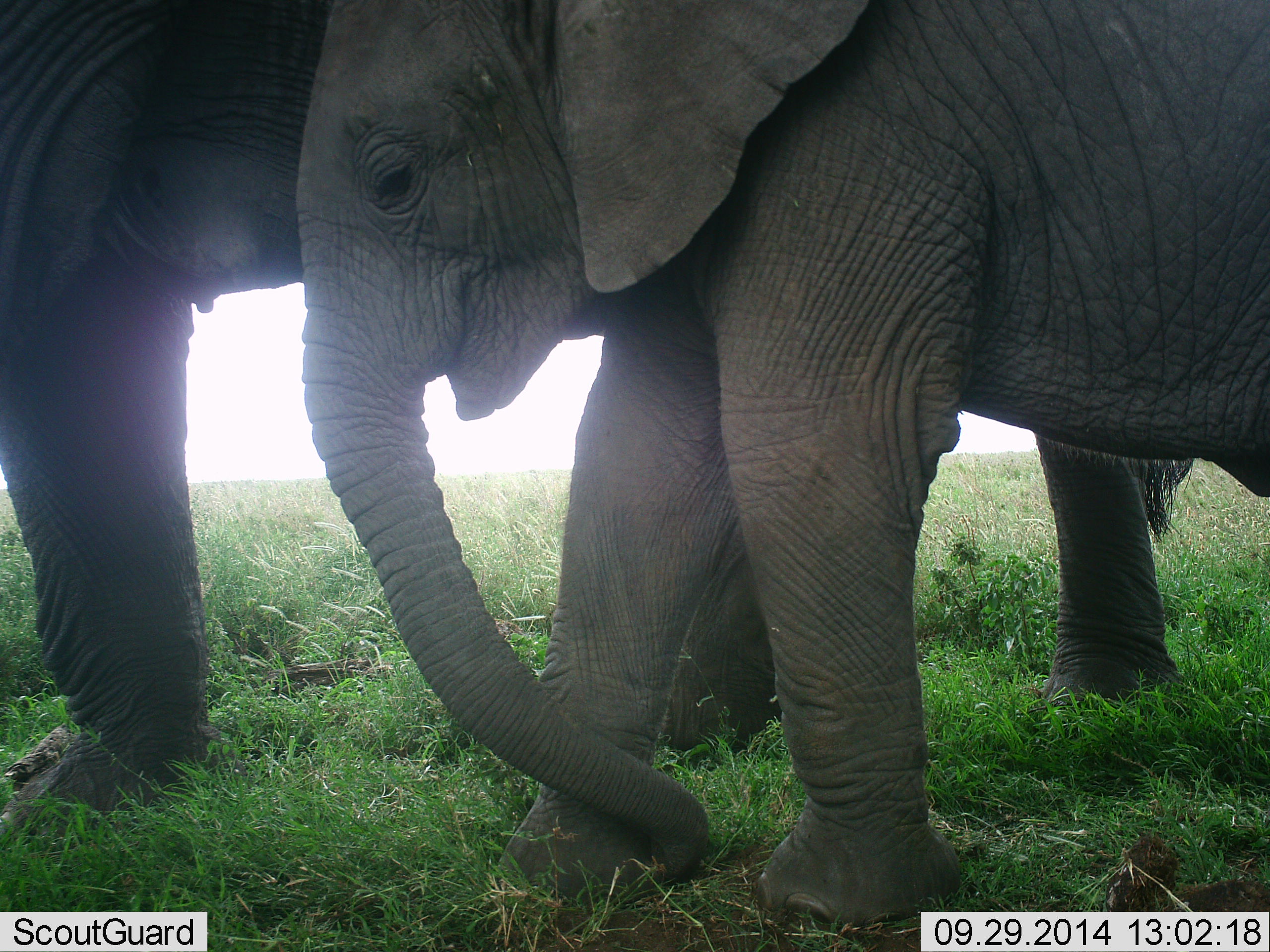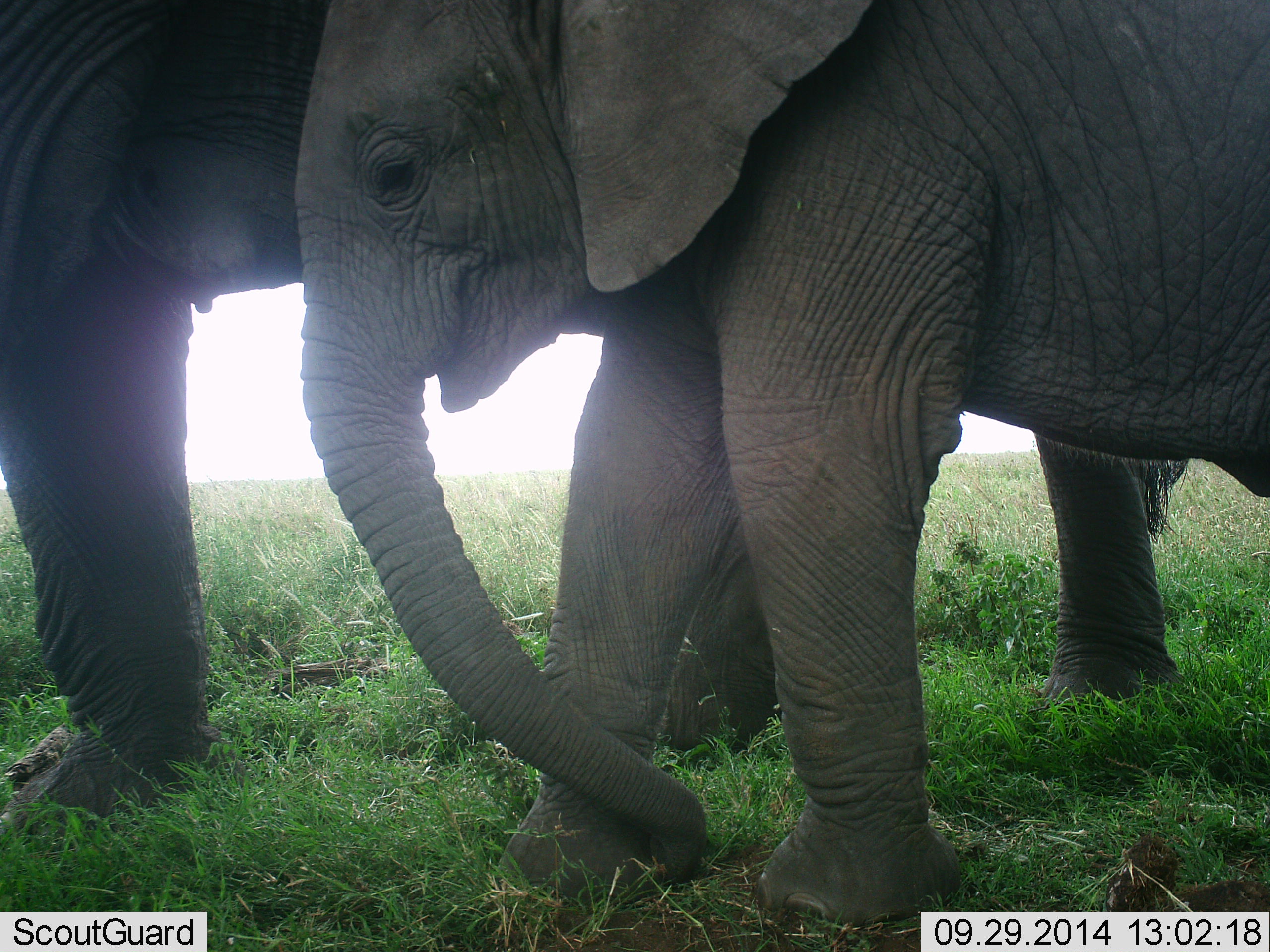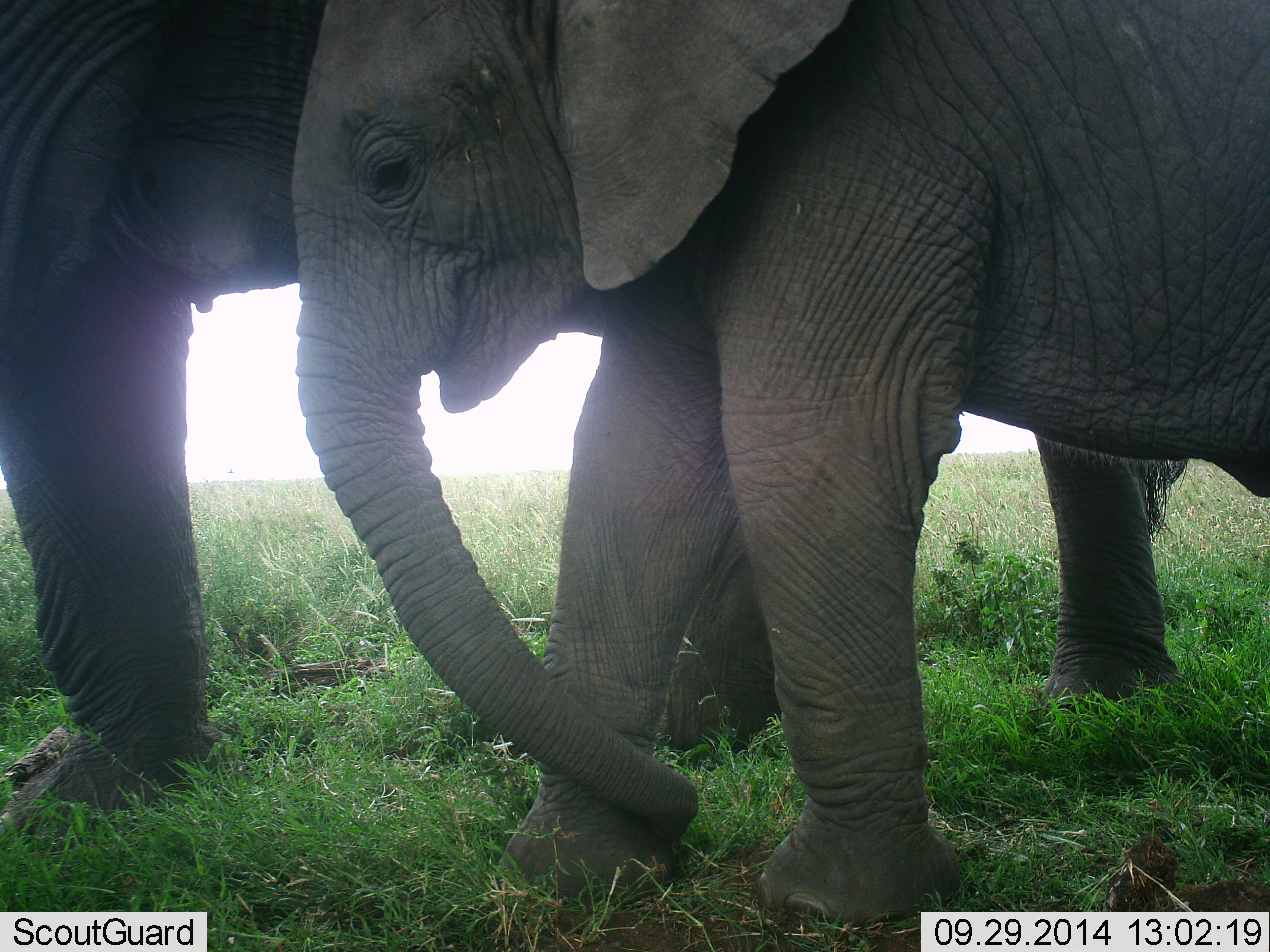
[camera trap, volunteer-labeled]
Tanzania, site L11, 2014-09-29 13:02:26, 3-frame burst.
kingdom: Animalia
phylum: Chordata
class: Mammalia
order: Proboscidea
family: Elephantidae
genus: Loxodonta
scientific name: Loxodonta africana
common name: african bush elephant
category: elephant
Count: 2.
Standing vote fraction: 70%.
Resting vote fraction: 0%.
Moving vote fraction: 20%.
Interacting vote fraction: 10%.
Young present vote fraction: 70%.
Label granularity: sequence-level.